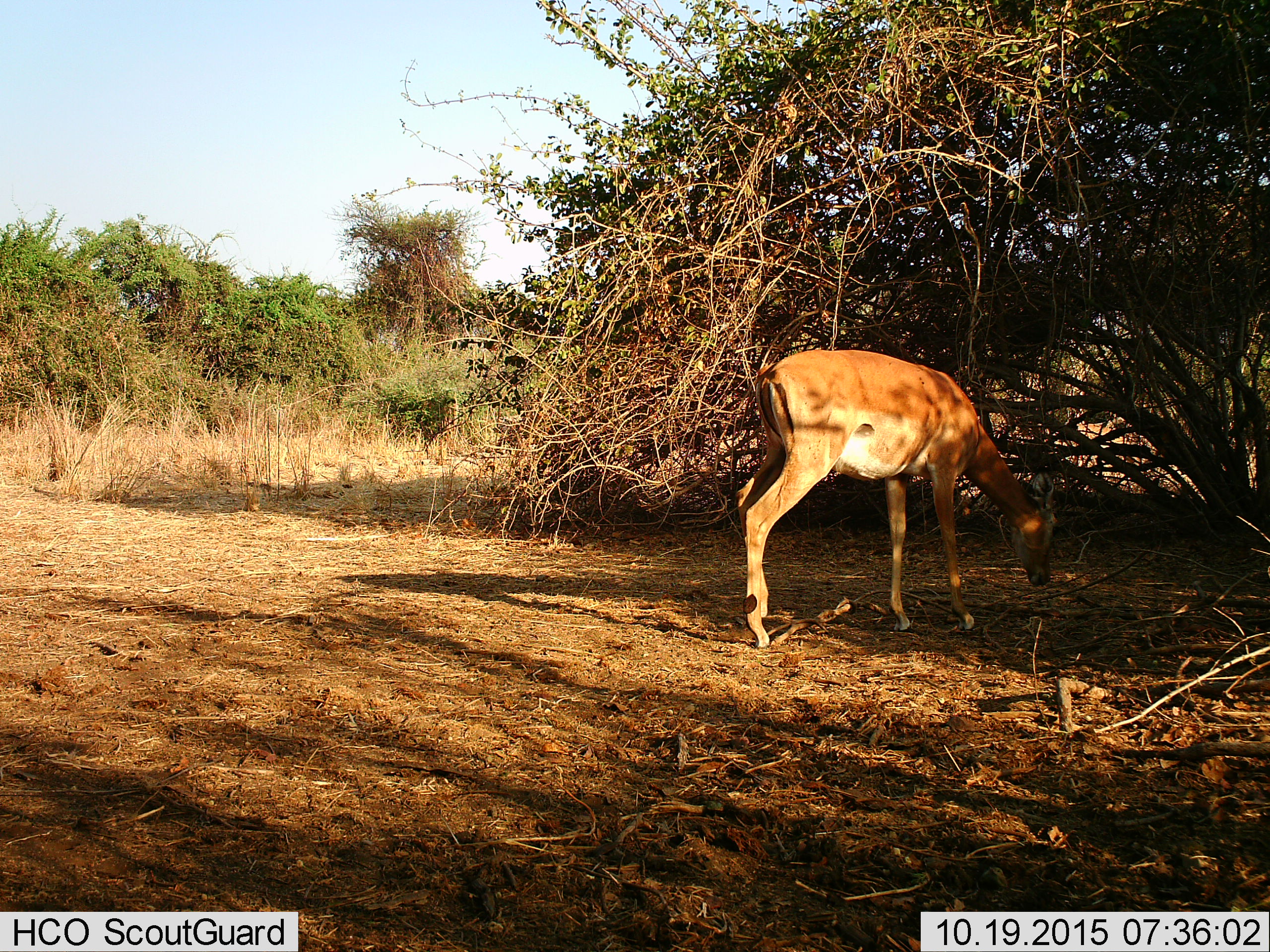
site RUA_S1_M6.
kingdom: Animalia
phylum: Chordata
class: Mammalia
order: Artiodactyla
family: Bovidae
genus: Aepyceros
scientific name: Aepyceros melampus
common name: impala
Impala (Aepyceros melampus), count 1. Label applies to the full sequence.